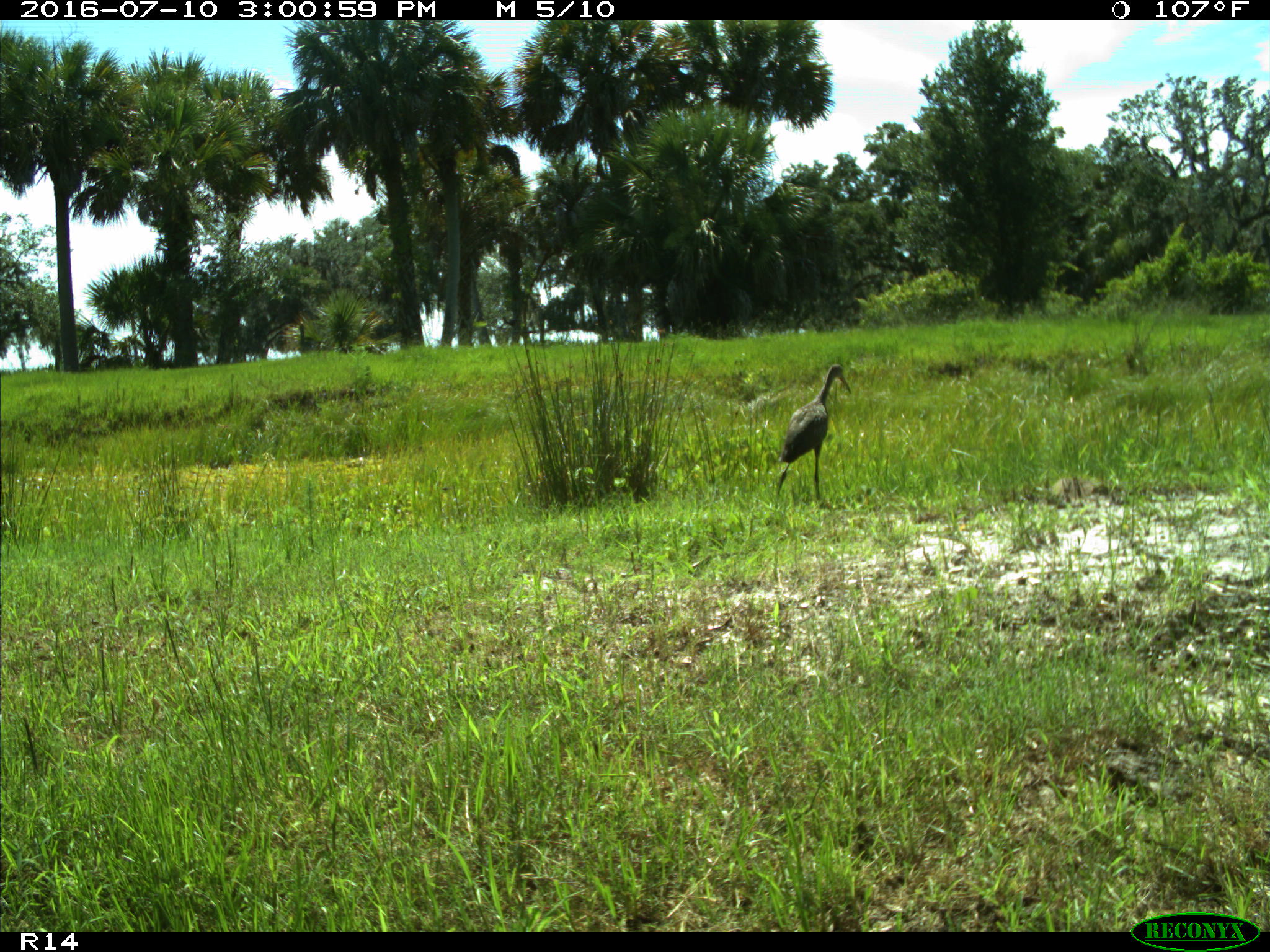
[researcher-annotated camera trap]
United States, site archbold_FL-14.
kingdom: Animalia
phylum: Chordata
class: Aves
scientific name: Aves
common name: birds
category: unidentified bird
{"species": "unidentified bird (birds) (Aves)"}